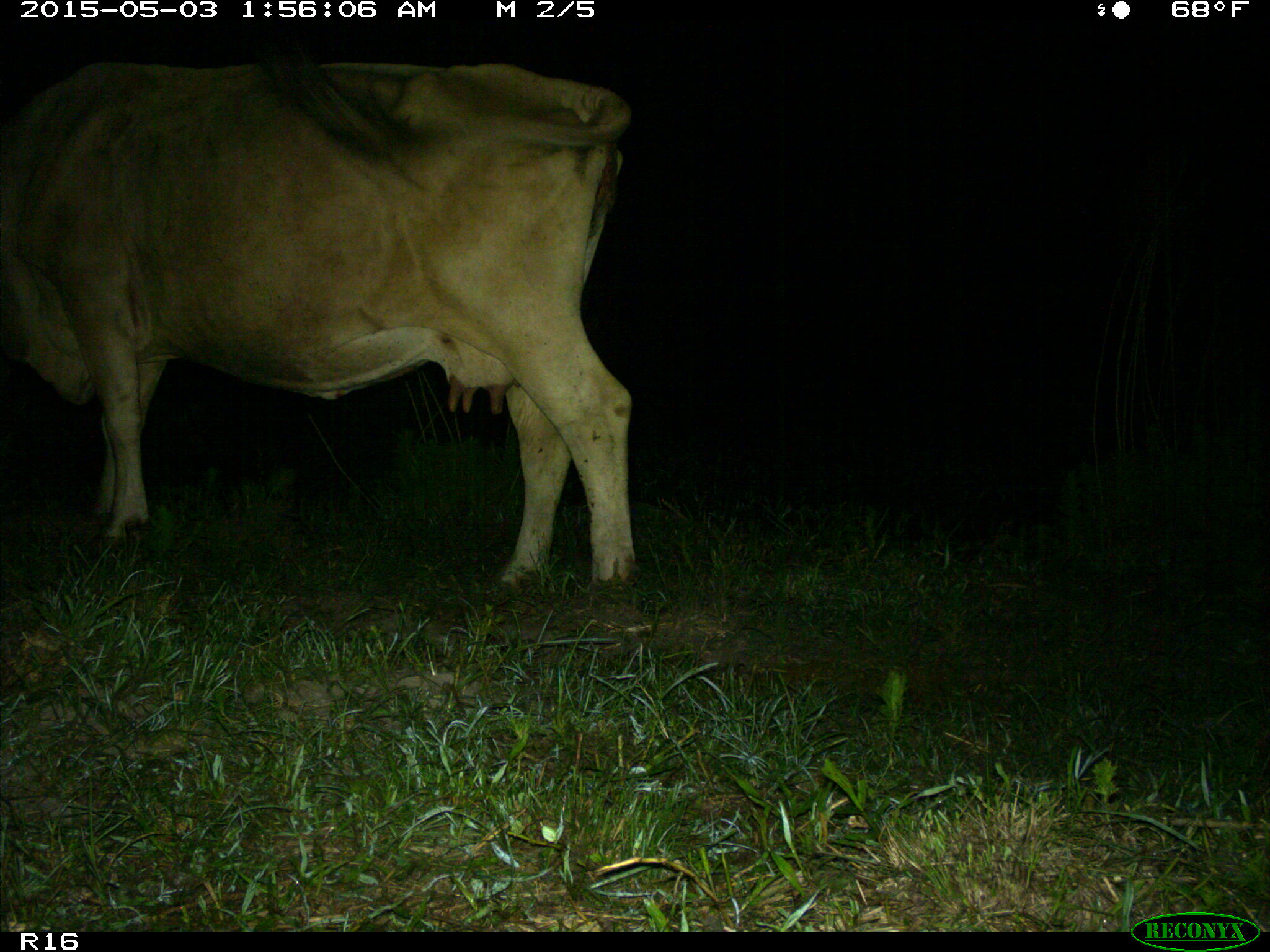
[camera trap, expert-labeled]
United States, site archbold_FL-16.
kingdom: Animalia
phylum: Chordata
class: Mammalia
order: Artiodactyla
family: Bovidae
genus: Bos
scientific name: Bos taurus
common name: domestic cow